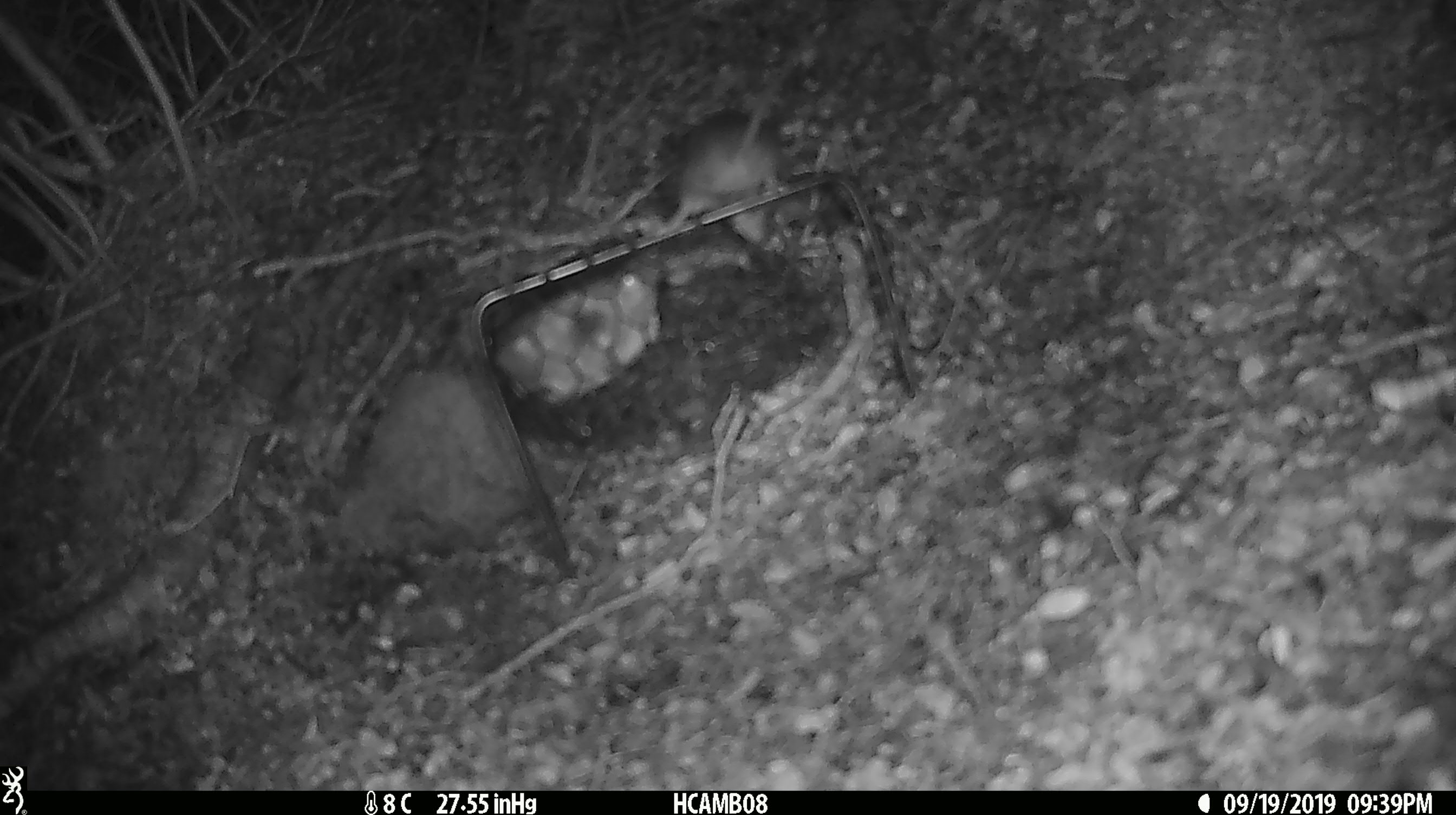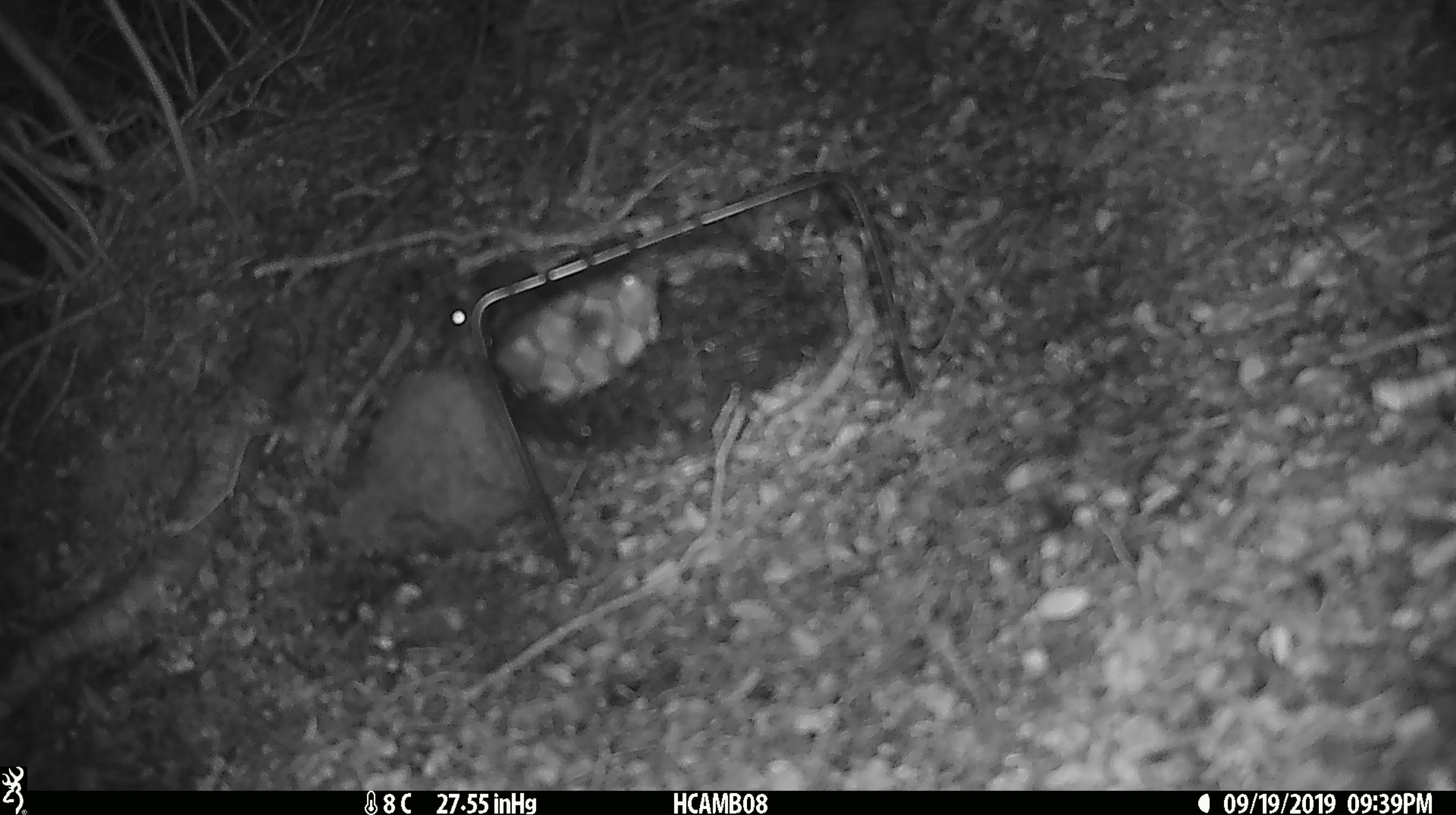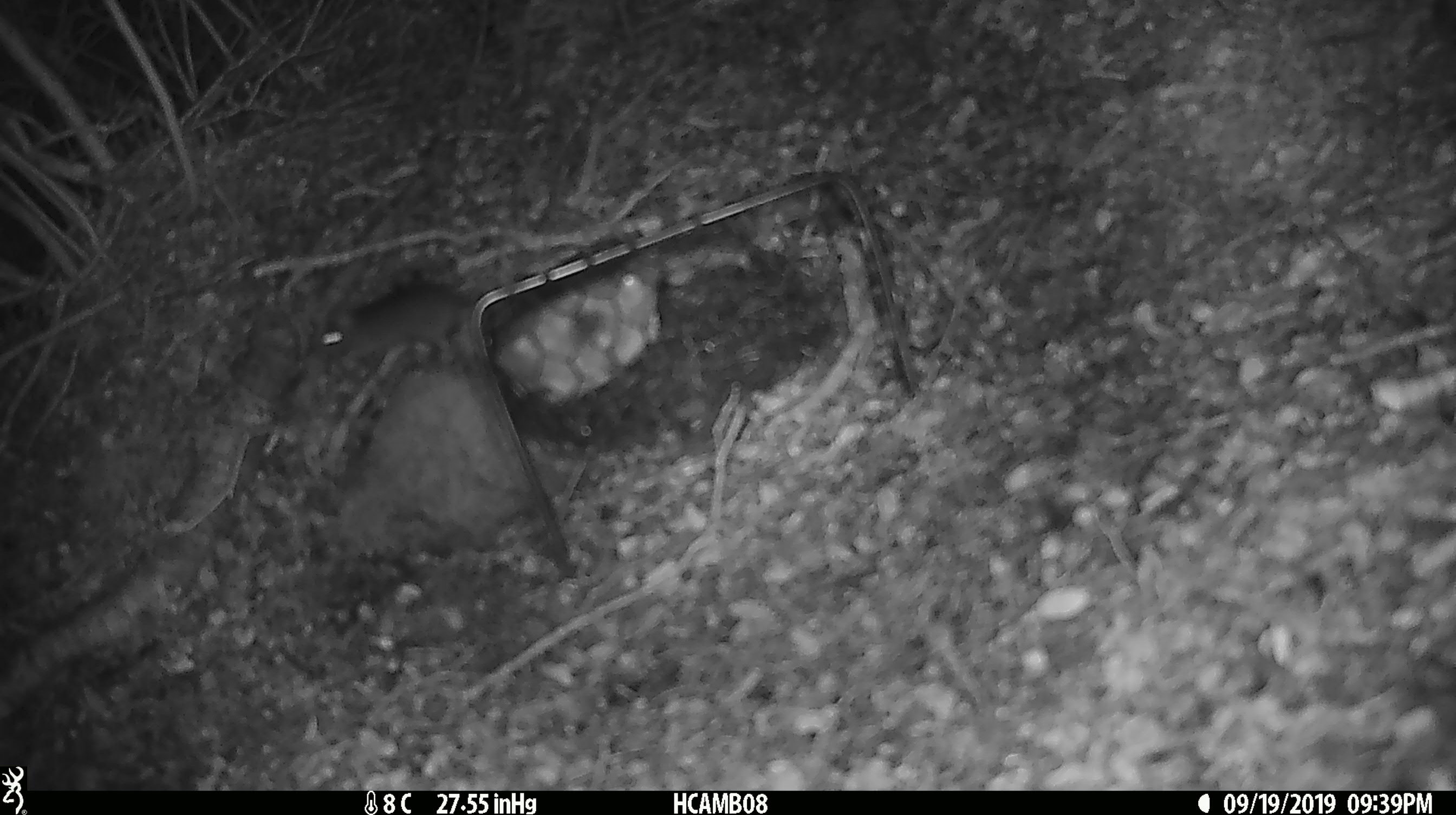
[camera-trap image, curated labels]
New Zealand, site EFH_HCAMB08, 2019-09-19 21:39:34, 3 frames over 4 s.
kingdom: Animalia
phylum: Chordata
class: Mammalia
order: Rodentia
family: Muridae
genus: Mus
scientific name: Mus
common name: mouse